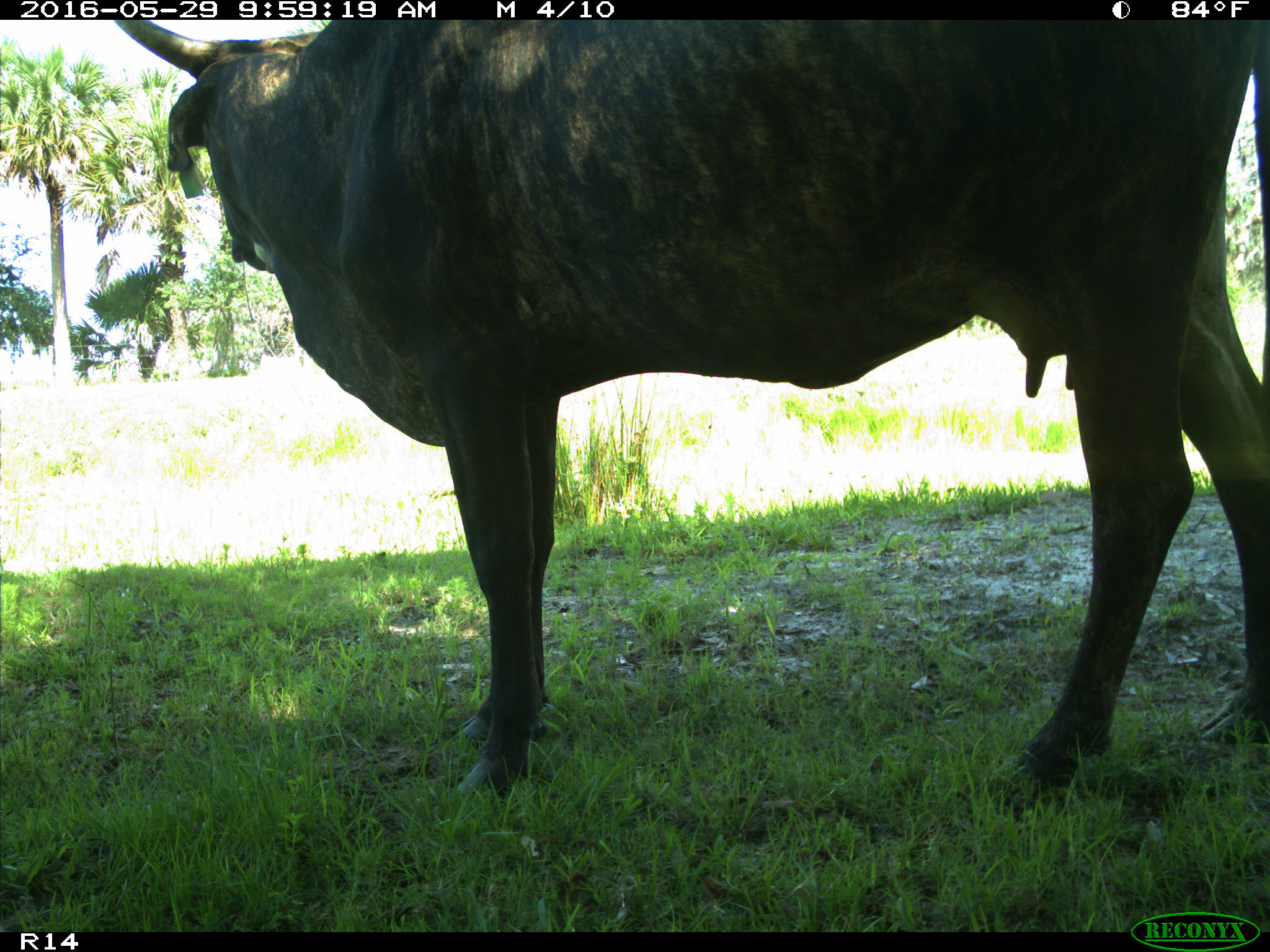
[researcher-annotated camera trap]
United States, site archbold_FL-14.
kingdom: Animalia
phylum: Chordata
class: Mammalia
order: Artiodactyla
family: Bovidae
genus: Bos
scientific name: Bos taurus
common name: domestic cow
Bos taurus (domestic cow).